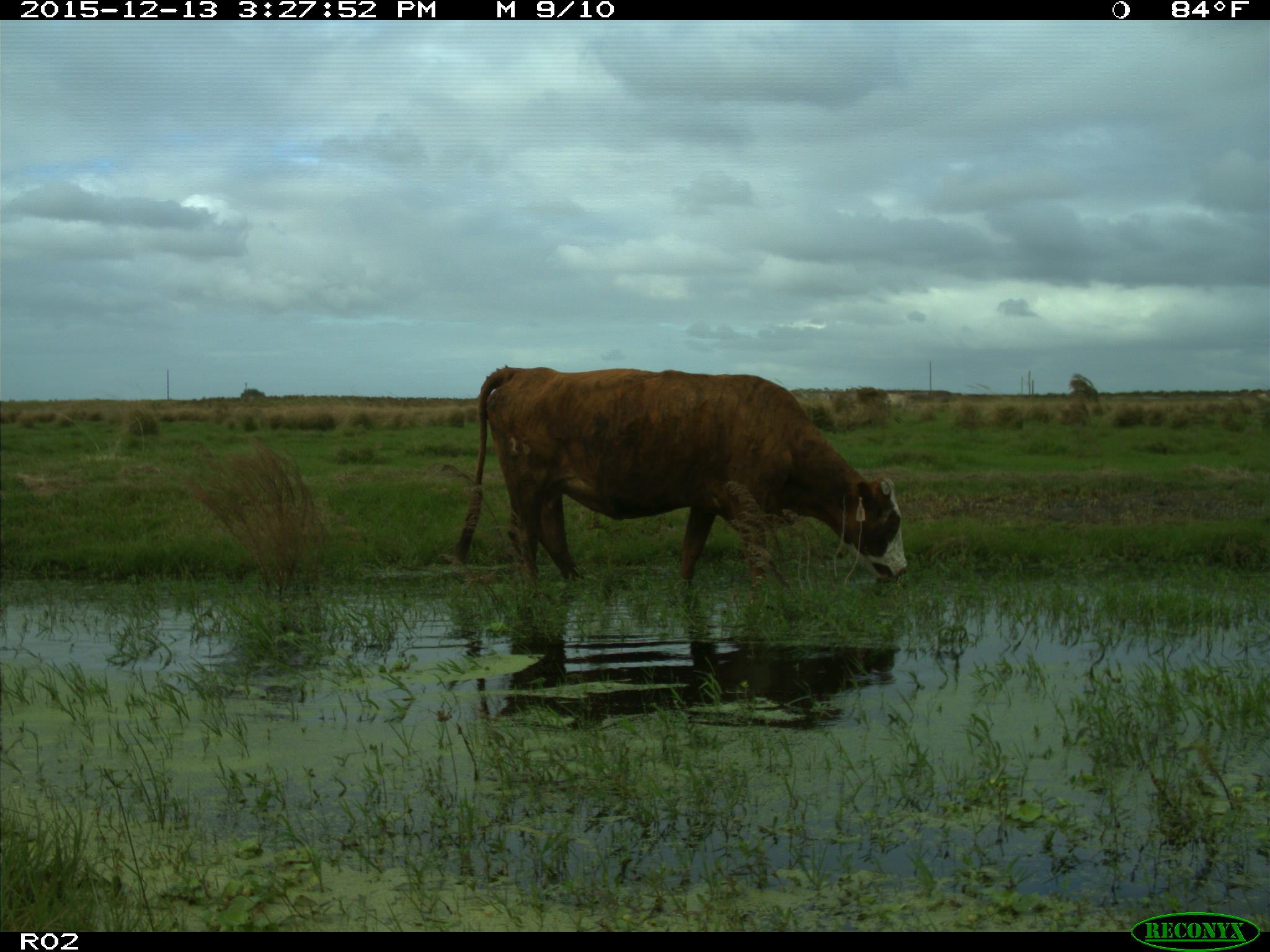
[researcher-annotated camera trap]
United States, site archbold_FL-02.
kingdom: Animalia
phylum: Chordata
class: Mammalia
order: Artiodactyla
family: Bovidae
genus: Bos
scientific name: Bos taurus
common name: domestic cow